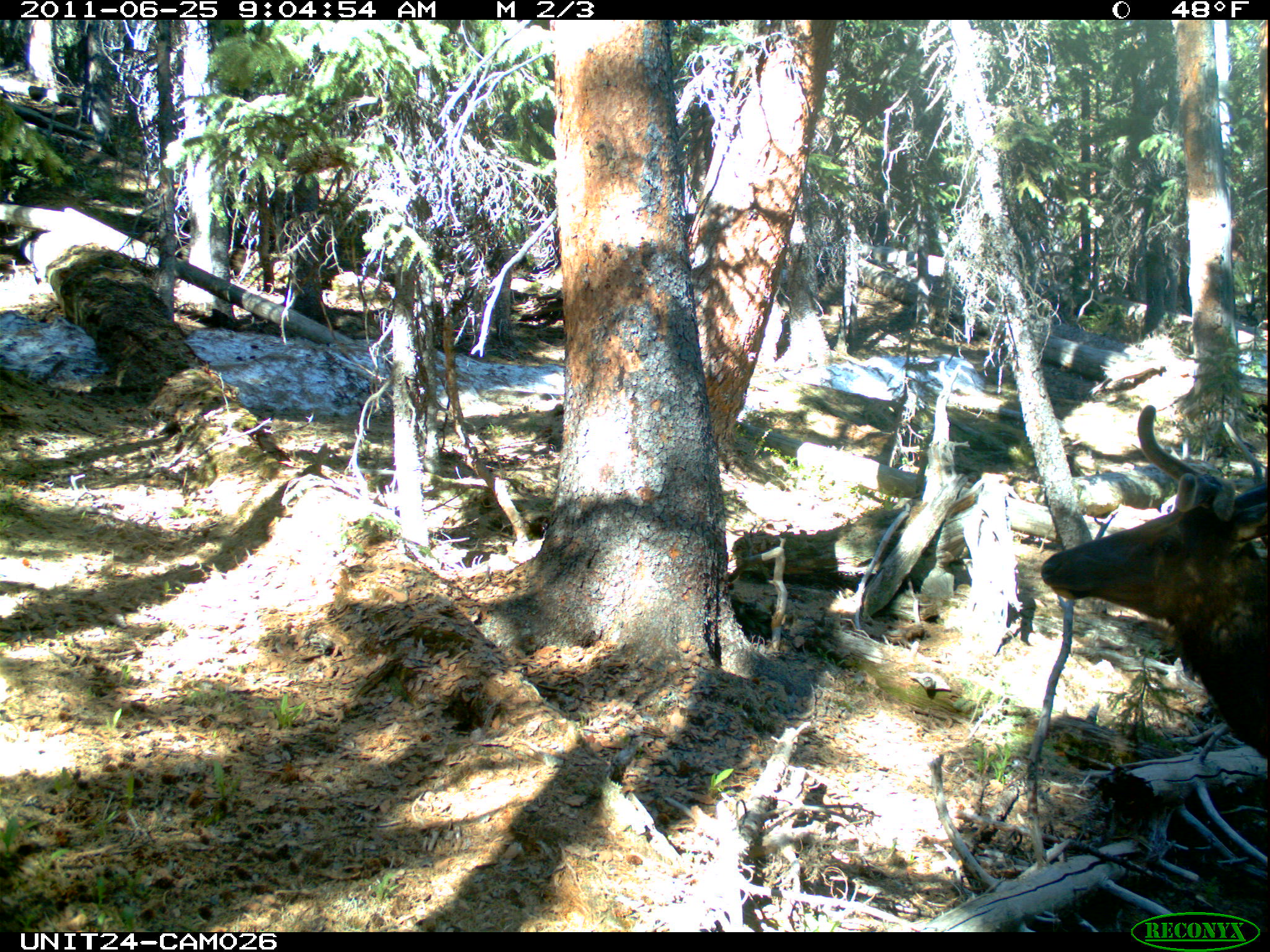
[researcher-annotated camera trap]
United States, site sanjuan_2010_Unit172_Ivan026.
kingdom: Animalia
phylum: Chordata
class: Mammalia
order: Artiodactyla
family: Cervidae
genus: Cervus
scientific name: Cervus elaphus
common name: red deer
Cervus elaphus (red deer).